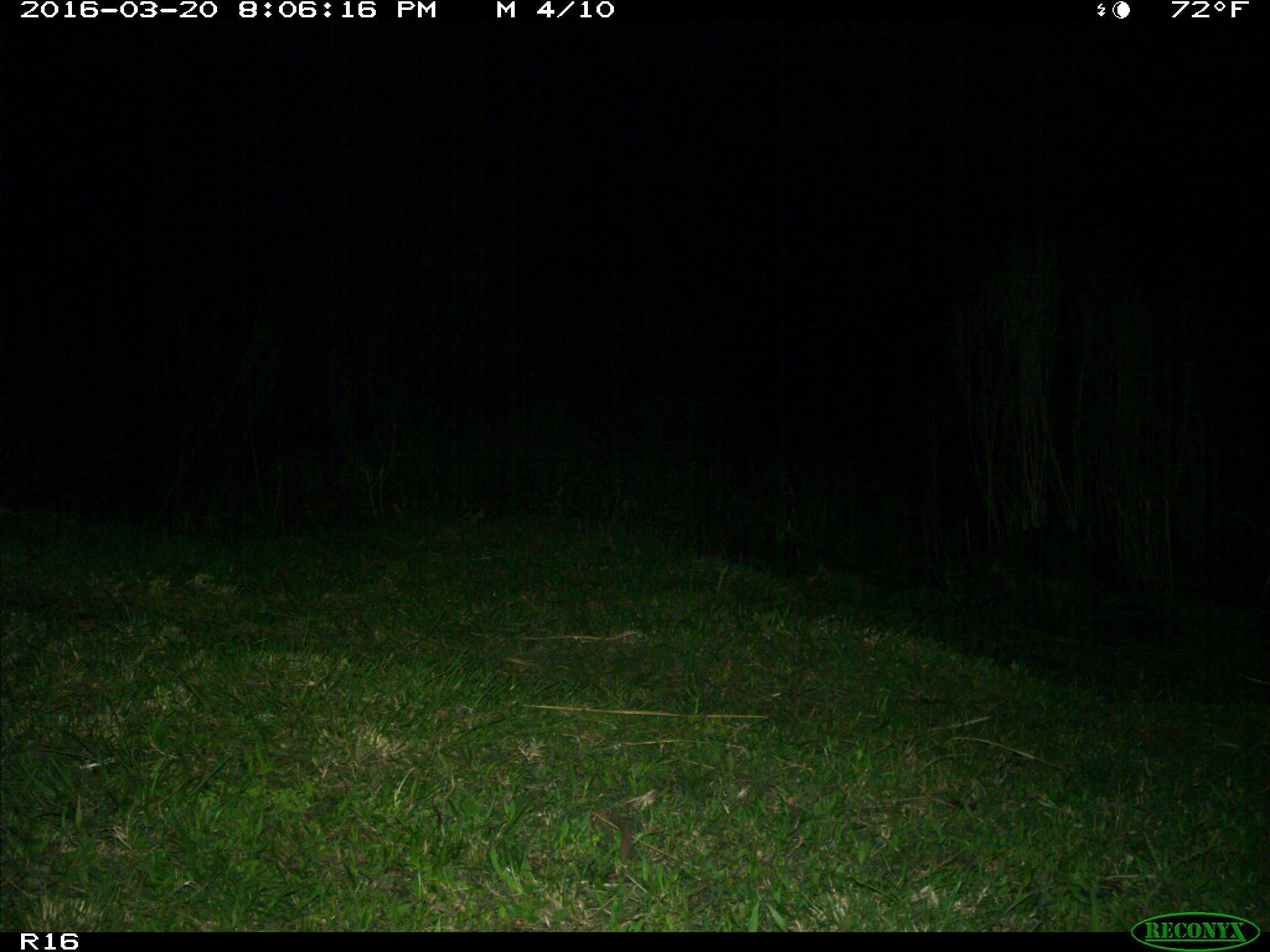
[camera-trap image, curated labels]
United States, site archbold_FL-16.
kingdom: Animalia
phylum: Chordata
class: Mammalia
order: Carnivora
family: Procyonidae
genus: Procyon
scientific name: Procyon lotor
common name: common raccoon